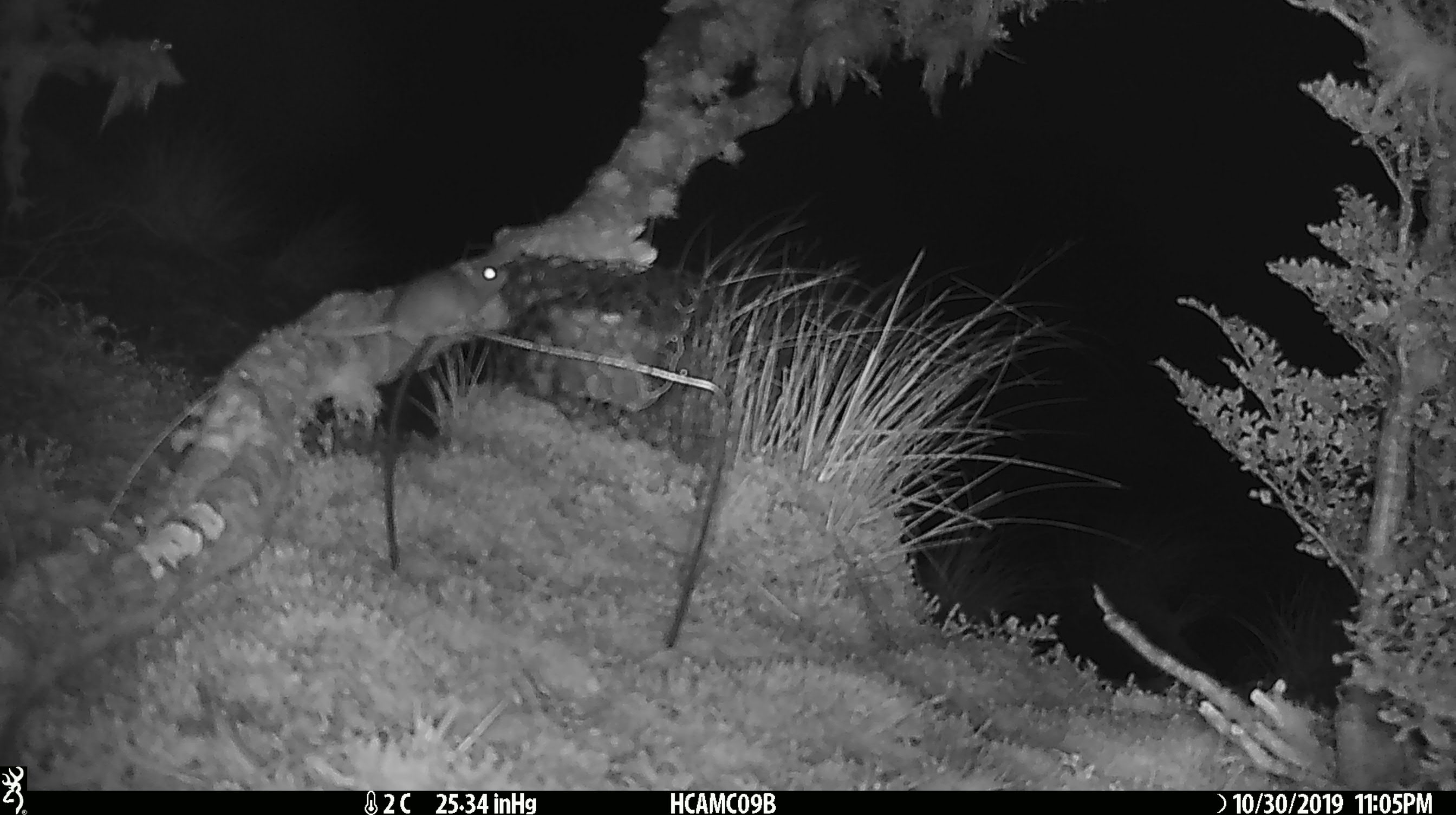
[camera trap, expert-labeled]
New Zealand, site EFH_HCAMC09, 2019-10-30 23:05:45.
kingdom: Animalia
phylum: Chordata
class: Mammalia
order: Rodentia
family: Muridae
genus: Mus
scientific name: Mus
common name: mouse